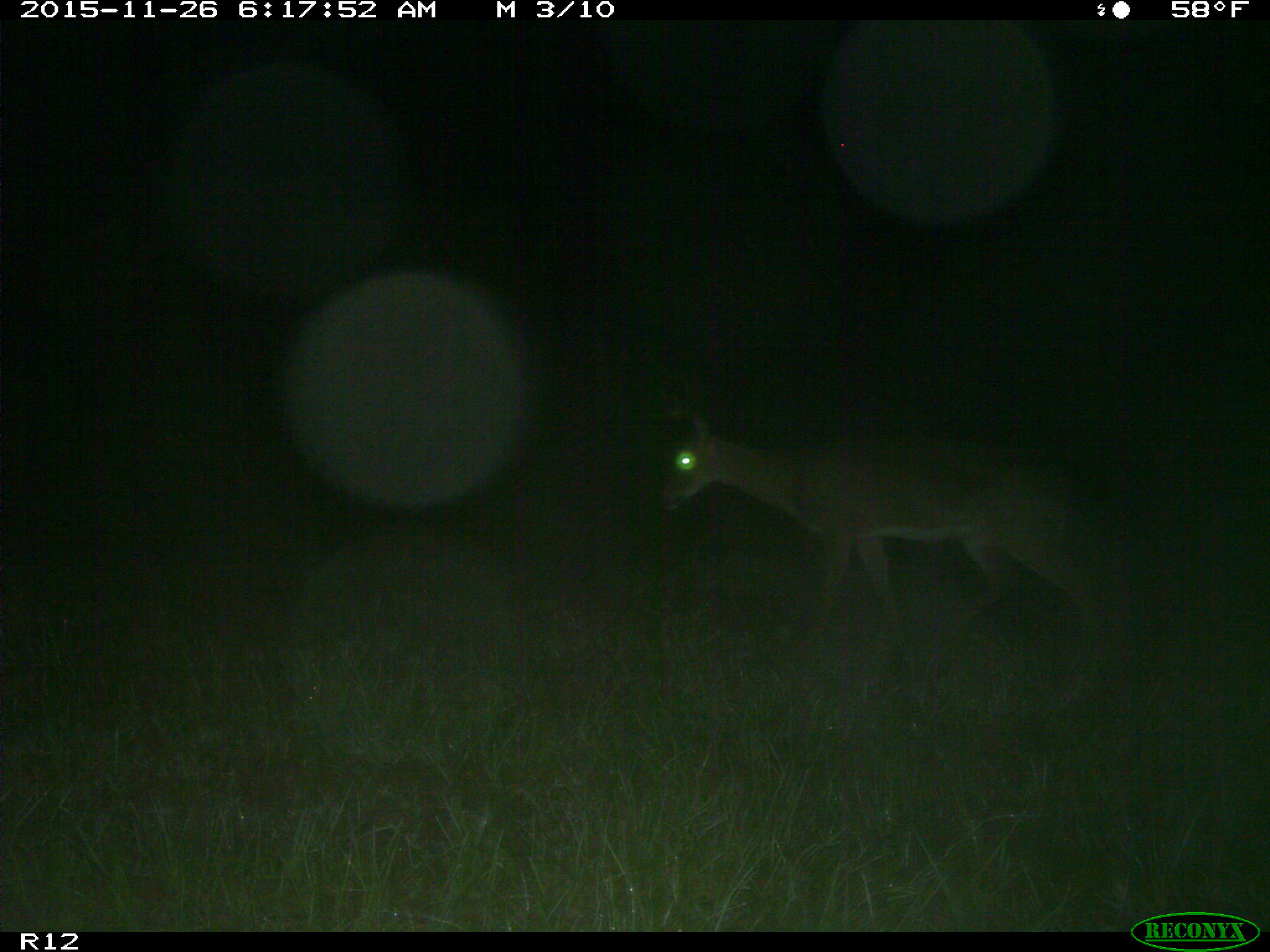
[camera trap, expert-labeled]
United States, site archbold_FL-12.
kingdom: Animalia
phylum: Chordata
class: Mammalia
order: Artiodactyla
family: Cervidae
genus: Odocoileus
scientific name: Odocoileus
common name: deer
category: unidentified deer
Unidentified deer (deer) (Odocoileus).